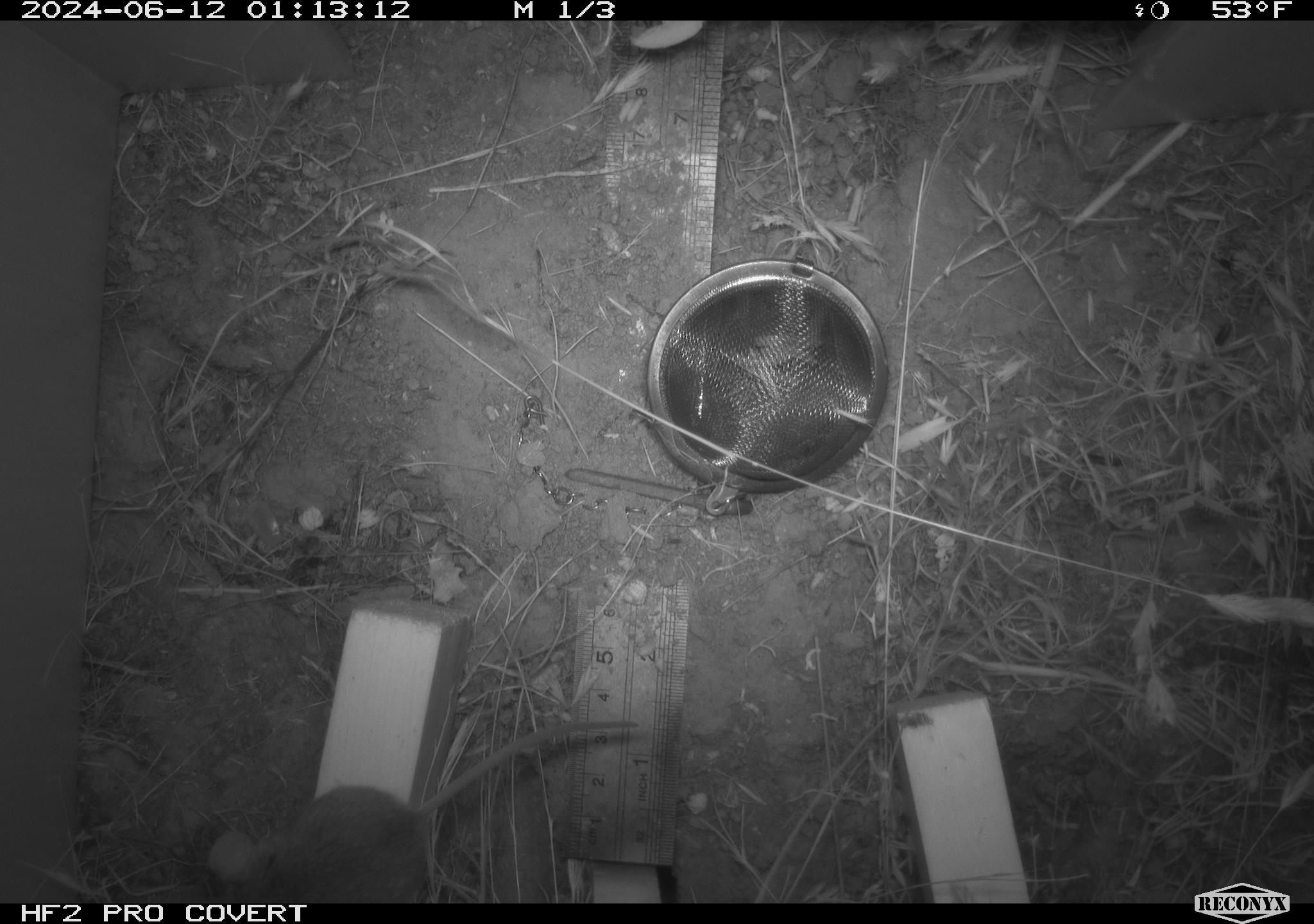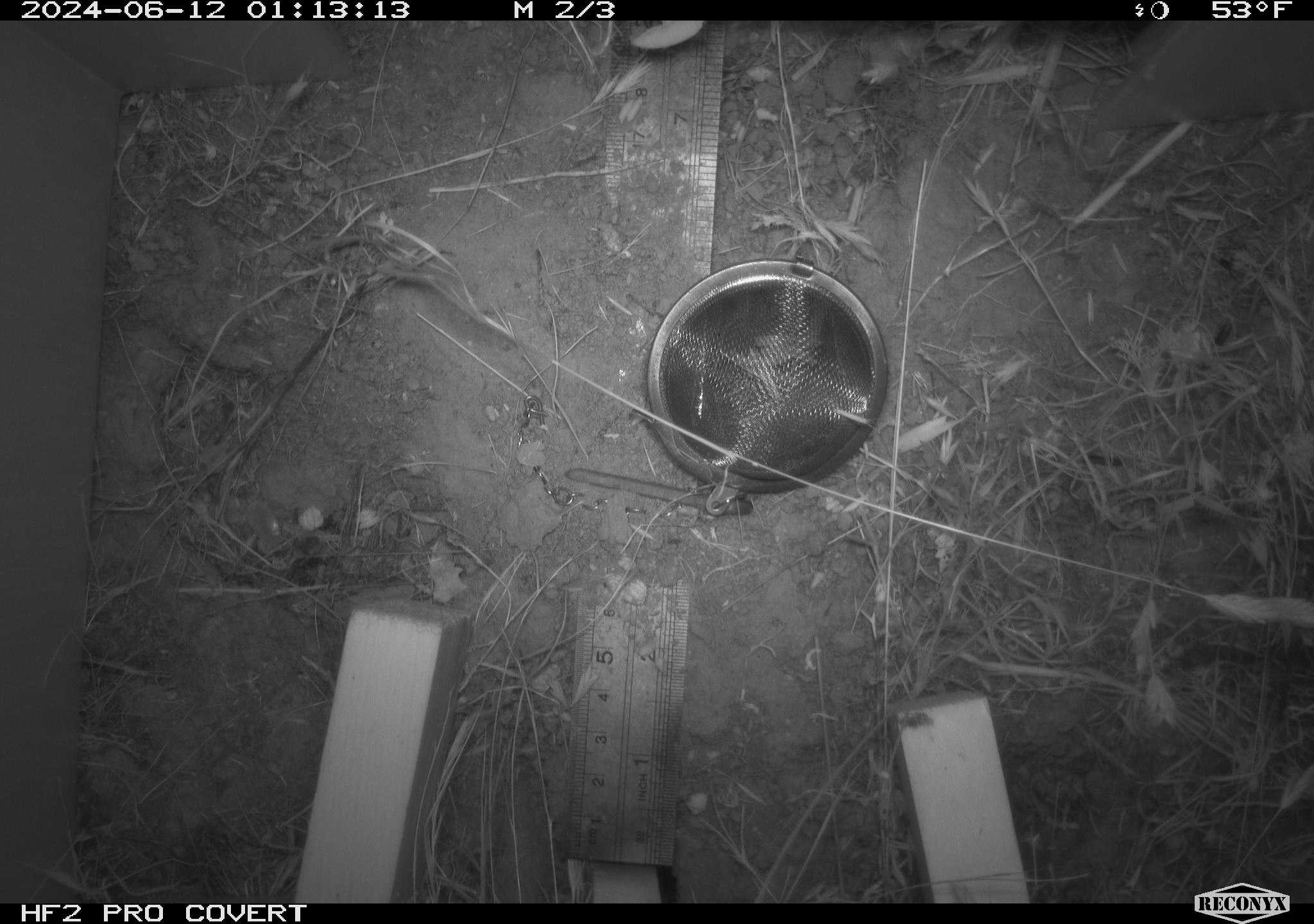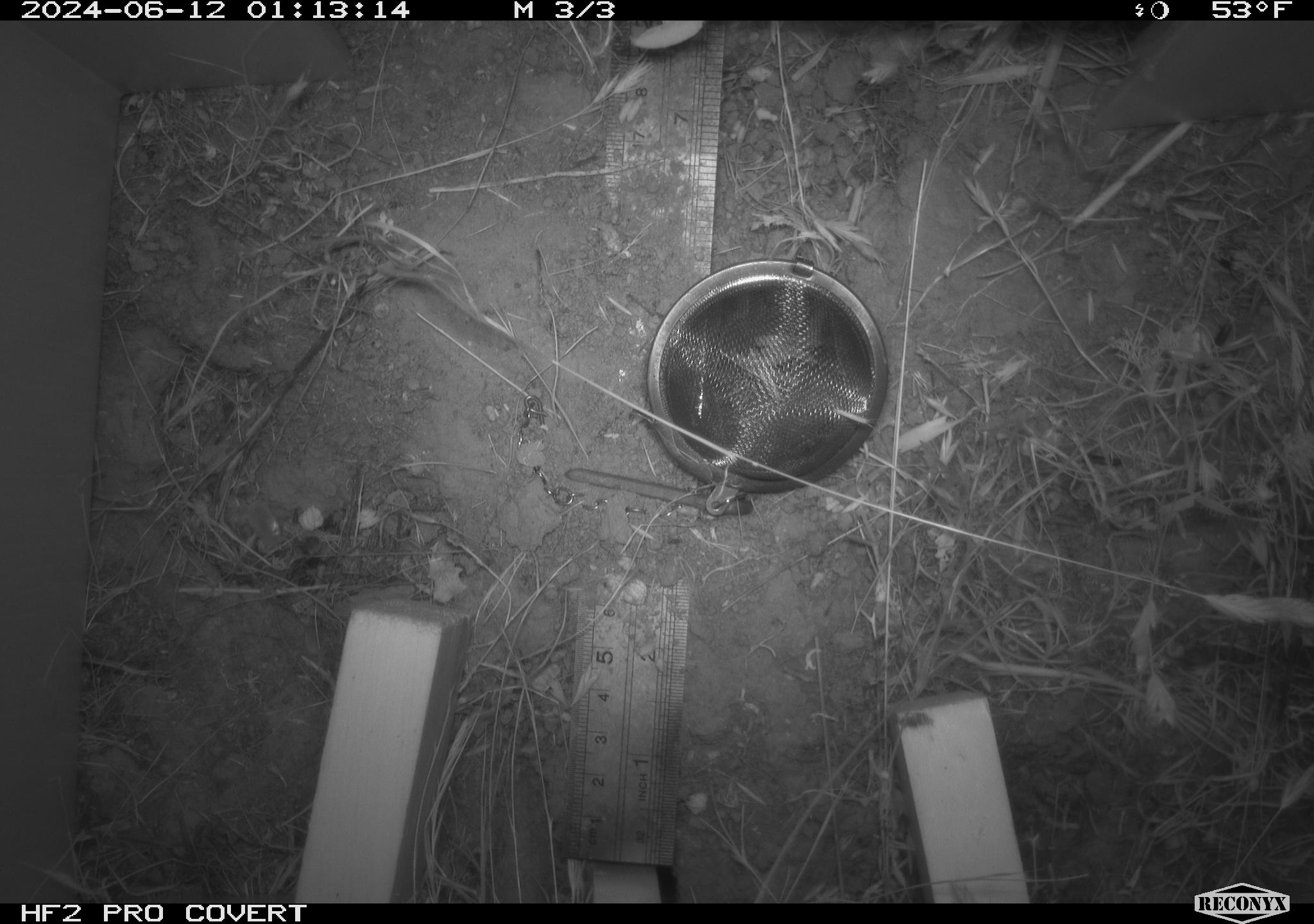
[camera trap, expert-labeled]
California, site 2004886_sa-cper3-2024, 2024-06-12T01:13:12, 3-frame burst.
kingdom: Animalia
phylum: Chordata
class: Mammalia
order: Rodentia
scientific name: Rodentia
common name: rodent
Rodent (Rodentia).